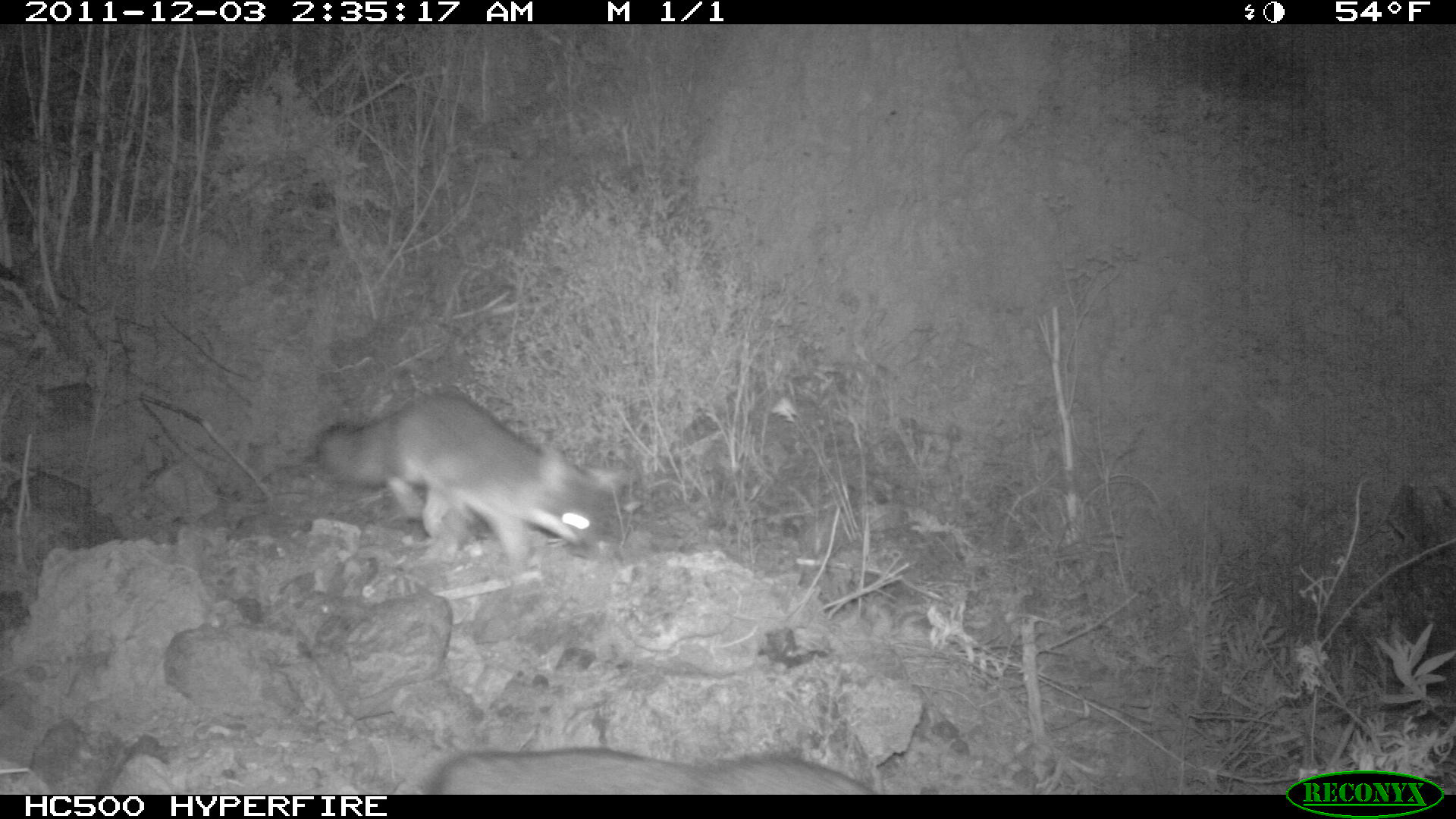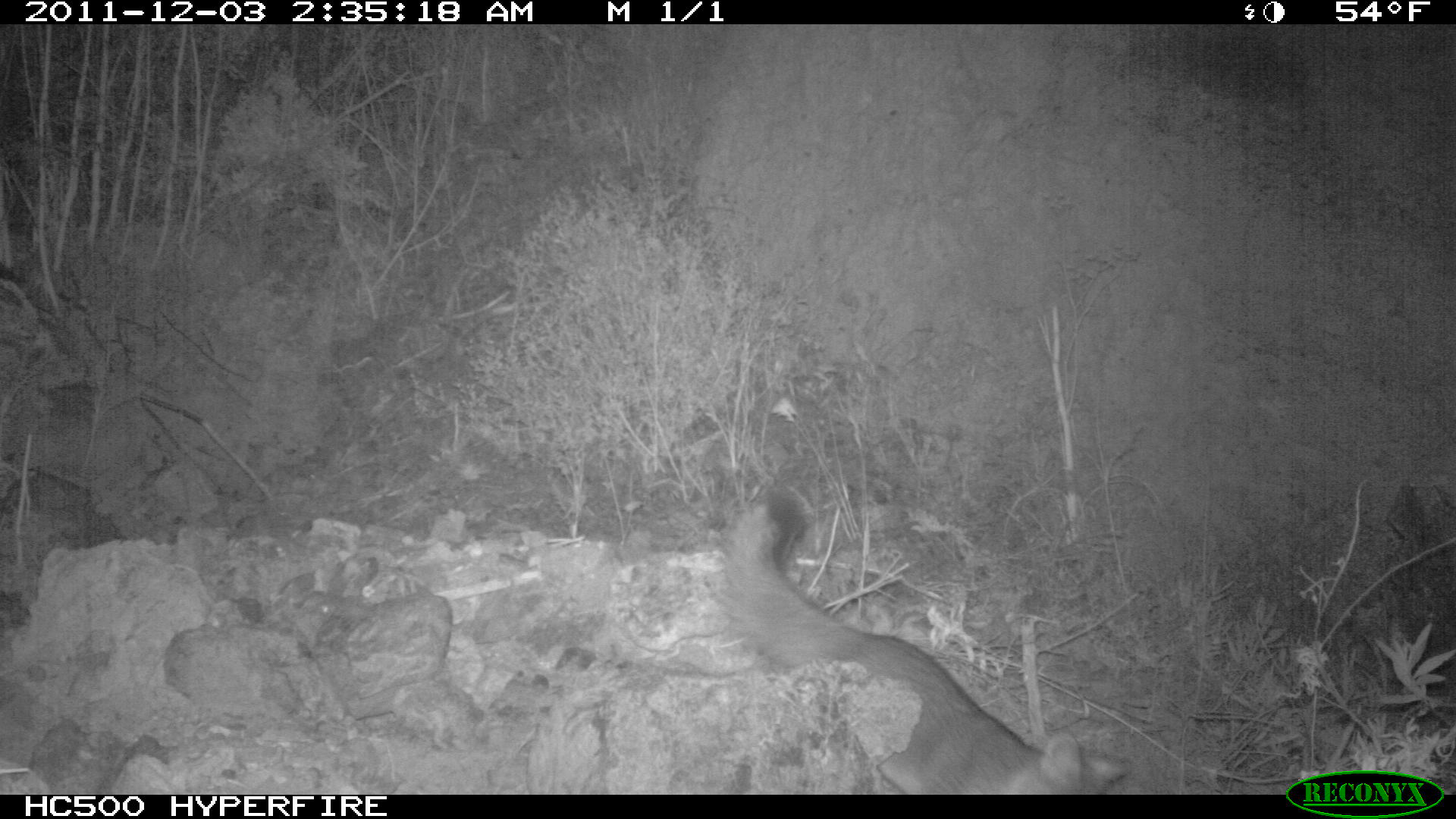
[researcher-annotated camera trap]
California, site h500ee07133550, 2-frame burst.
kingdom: Animalia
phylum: Chordata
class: Mammalia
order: Carnivora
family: Canidae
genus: Urocyon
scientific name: Urocyon littoralis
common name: island fox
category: fox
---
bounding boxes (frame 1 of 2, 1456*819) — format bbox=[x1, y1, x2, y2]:
fox: bbox=[318, 392, 627, 586]; bbox=[428, 745, 874, 795]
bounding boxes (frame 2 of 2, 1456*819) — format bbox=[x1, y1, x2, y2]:
fox: bbox=[717, 494, 1132, 794]